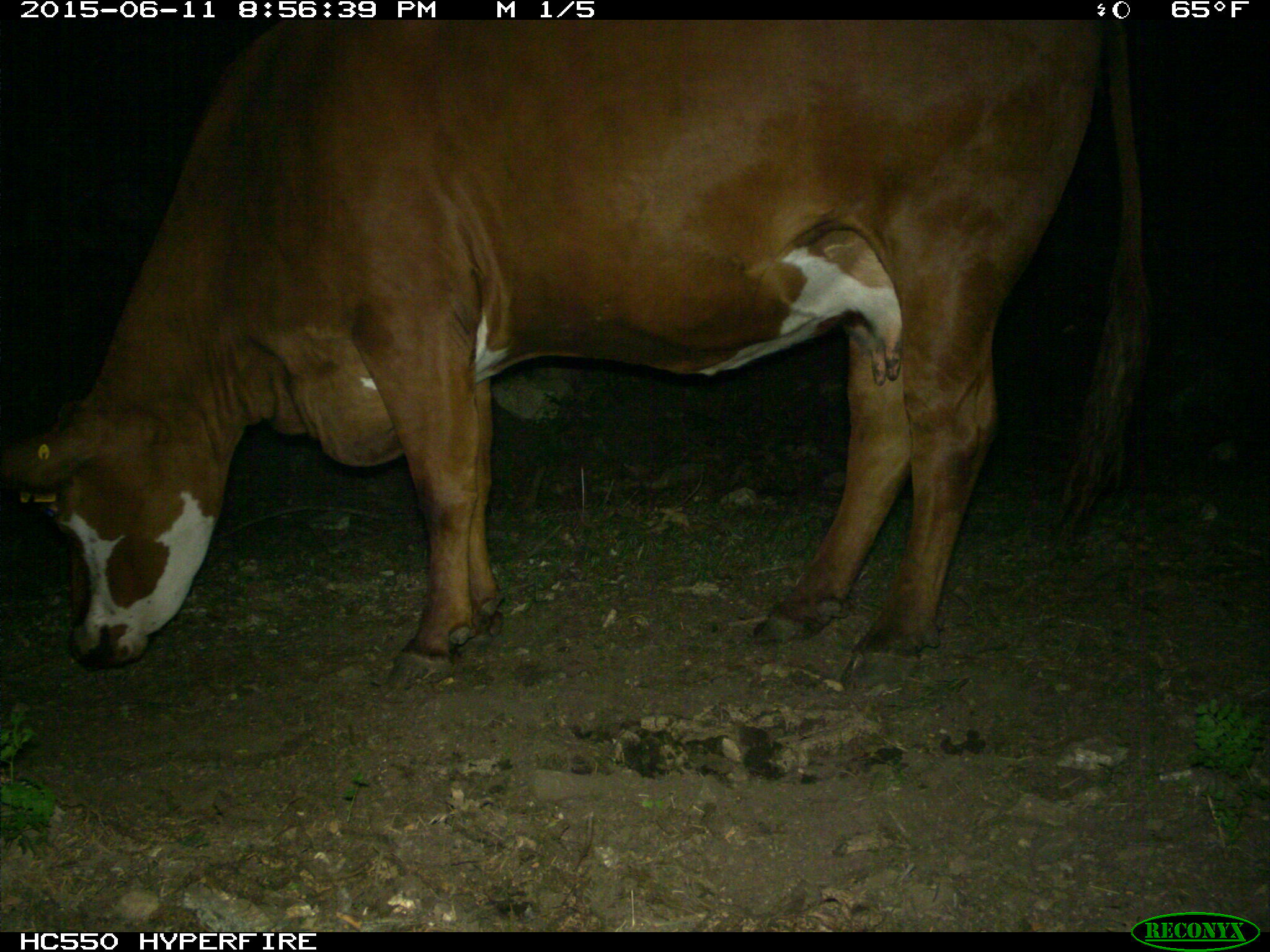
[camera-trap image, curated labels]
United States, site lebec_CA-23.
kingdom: Animalia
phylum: Chordata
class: Mammalia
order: Artiodactyla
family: Bovidae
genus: Bos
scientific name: Bos taurus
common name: domestic cow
Bos taurus (domestic cow).